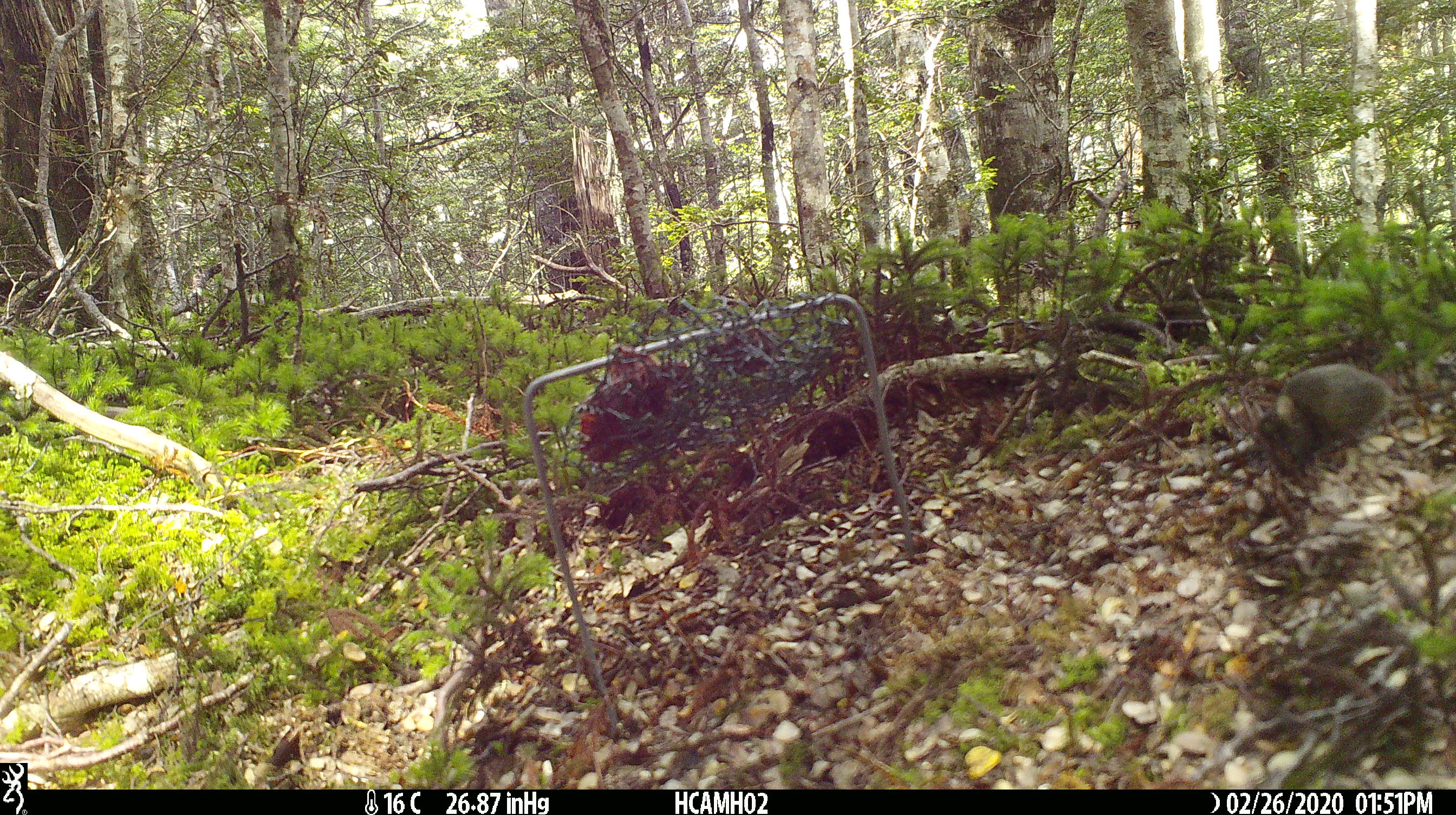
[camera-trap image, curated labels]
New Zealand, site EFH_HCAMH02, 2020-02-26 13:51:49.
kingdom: Animalia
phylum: Chordata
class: Mammalia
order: Rodentia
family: Muridae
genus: Mus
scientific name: Mus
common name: mouse